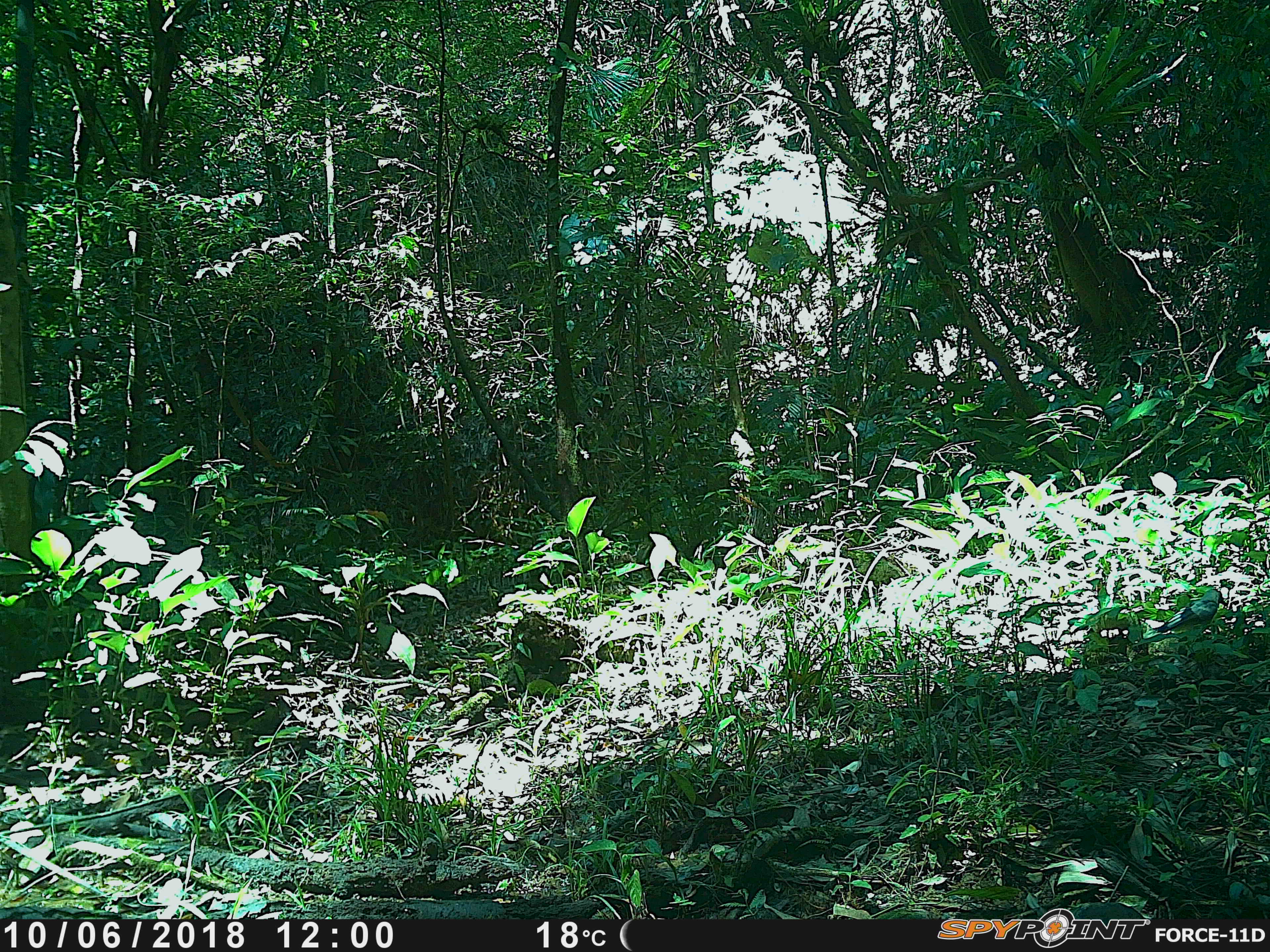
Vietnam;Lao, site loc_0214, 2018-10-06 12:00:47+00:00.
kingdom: Animalia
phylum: Chordata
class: Aves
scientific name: Aves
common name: bird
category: unidentified bird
Unidentified bird (bird) (Aves). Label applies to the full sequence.